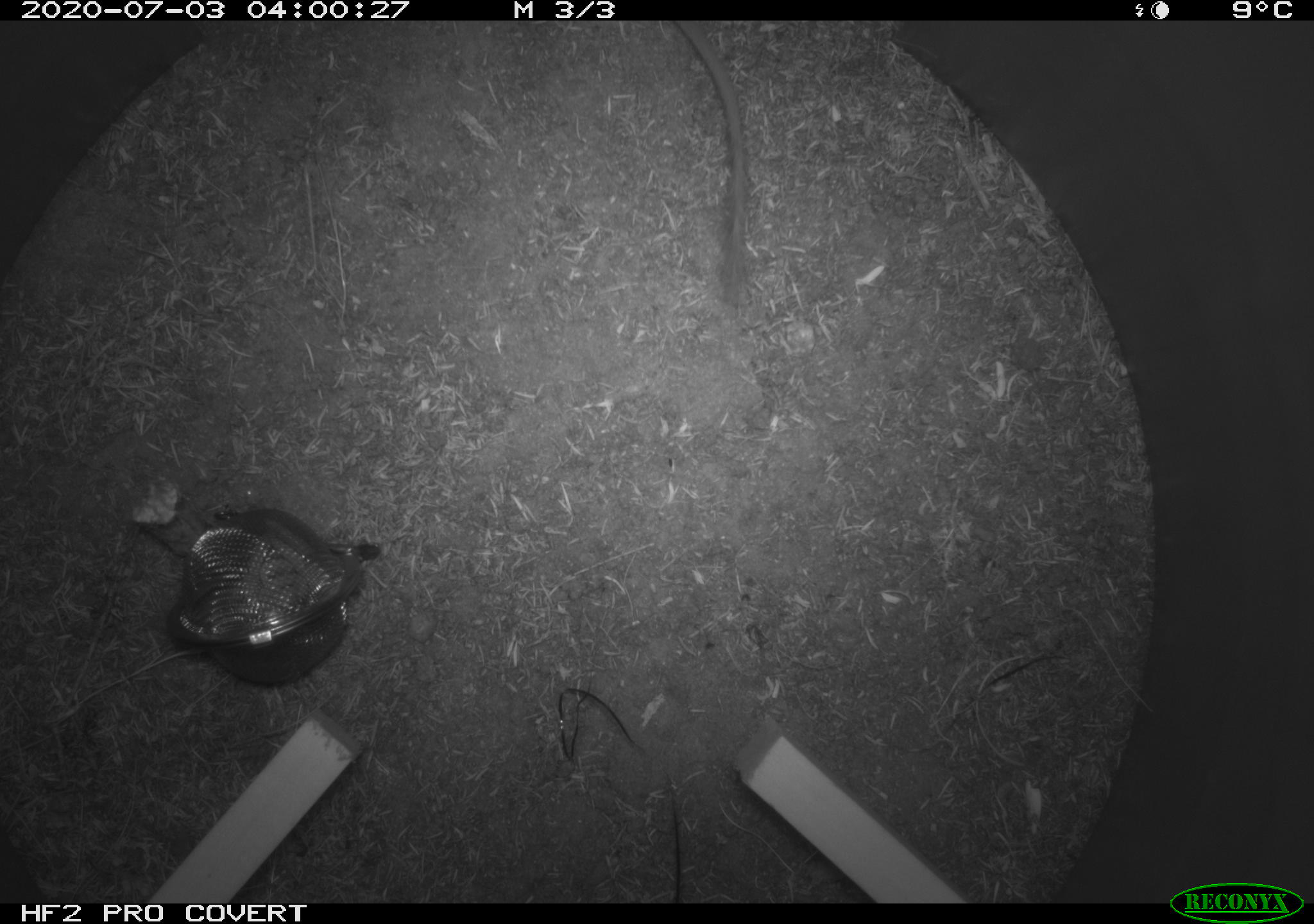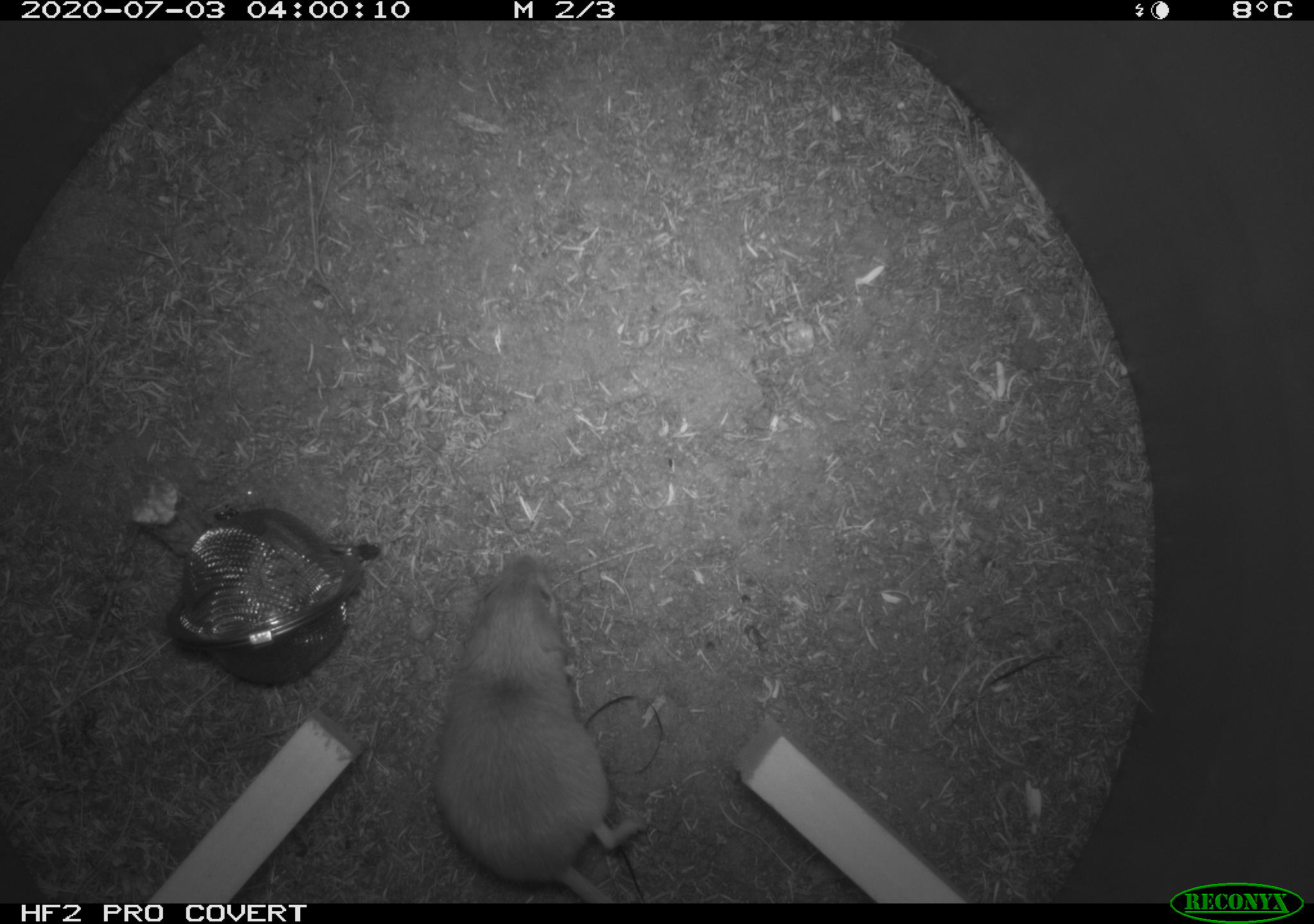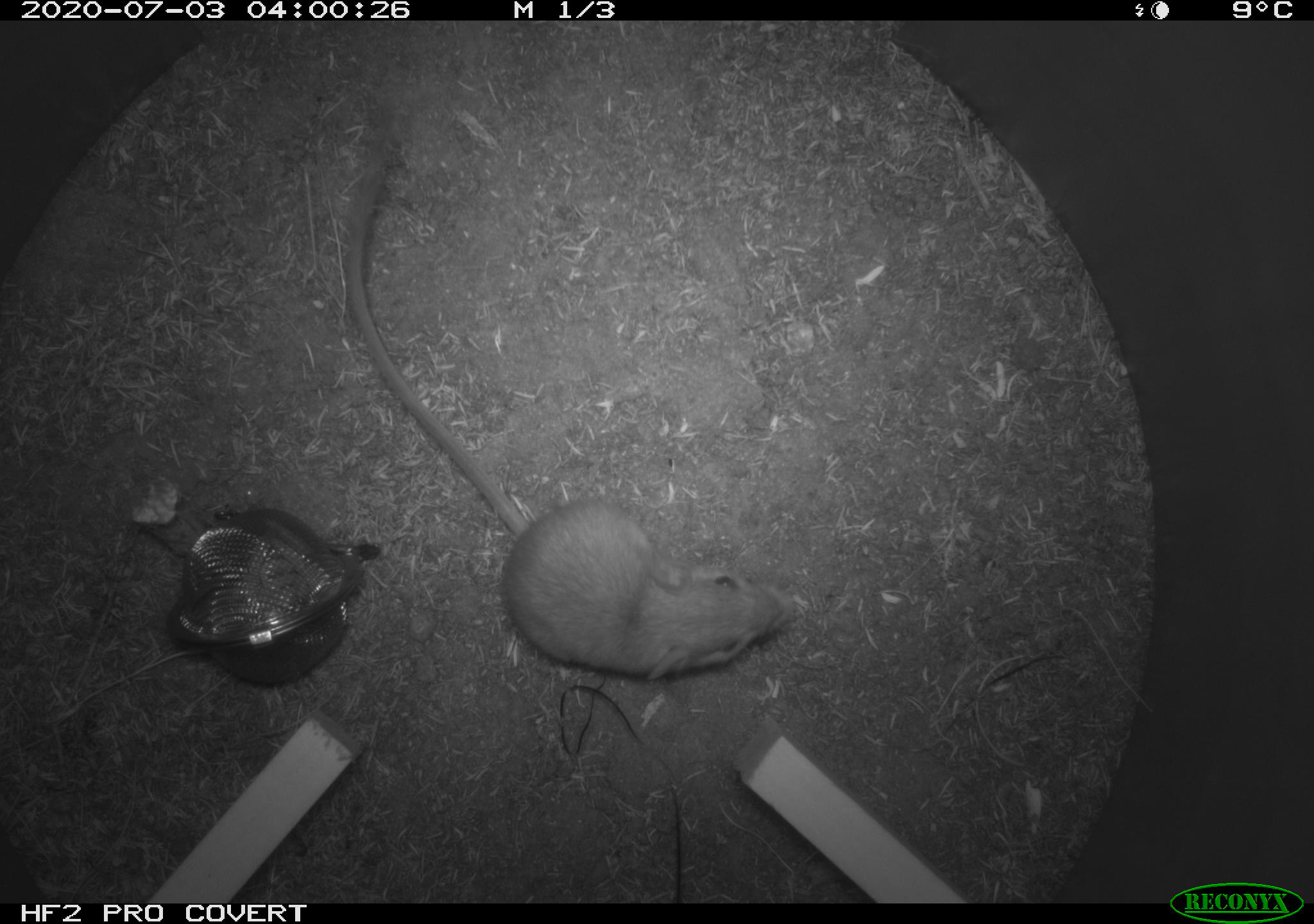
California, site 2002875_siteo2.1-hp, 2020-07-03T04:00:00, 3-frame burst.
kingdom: Animalia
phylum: Chordata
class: Mammalia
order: Rodentia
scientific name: Rodentia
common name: rodent